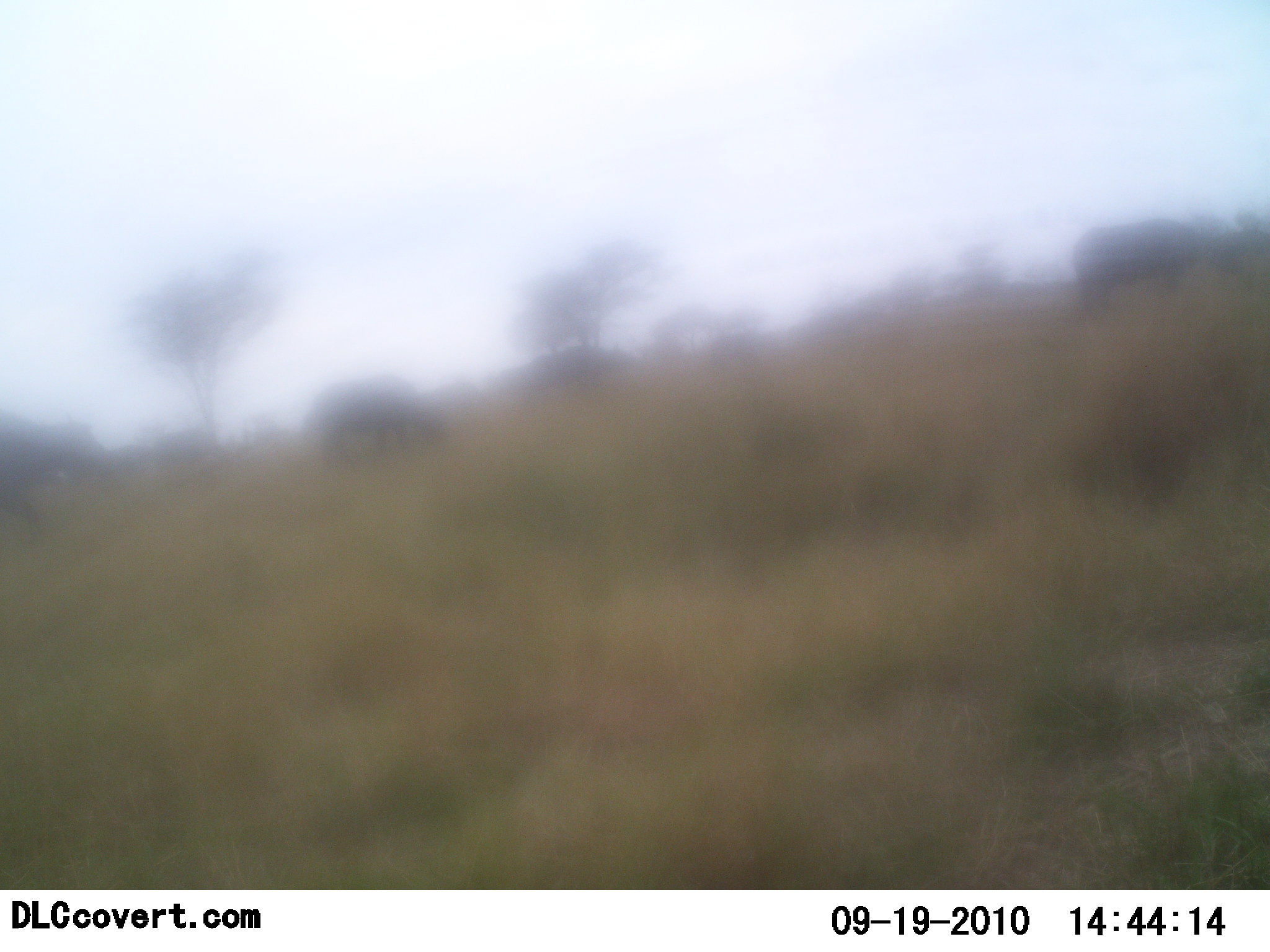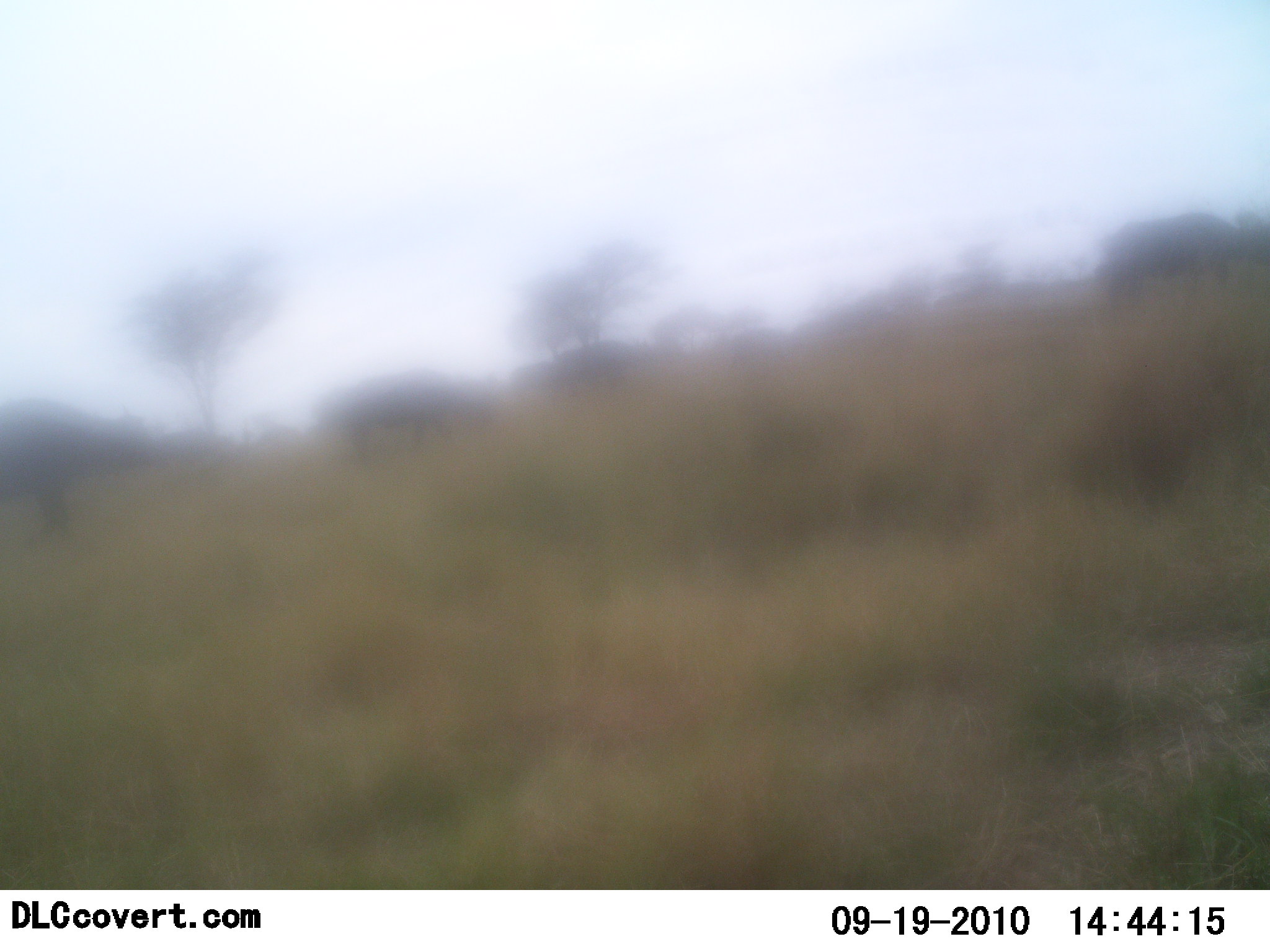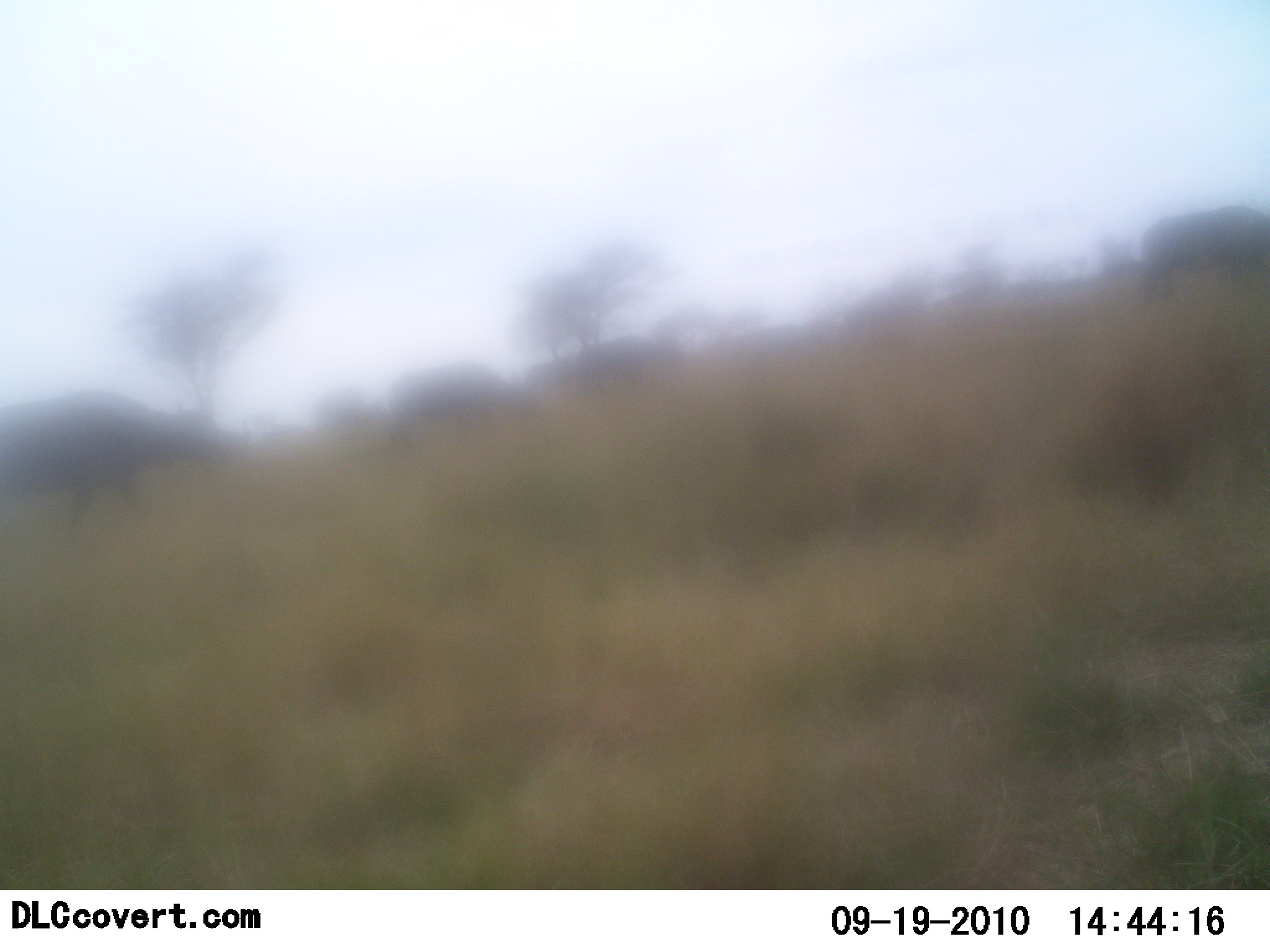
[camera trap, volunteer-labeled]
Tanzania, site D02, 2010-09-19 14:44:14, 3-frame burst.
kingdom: Animalia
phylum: Chordata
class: Mammalia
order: Artiodactyla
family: Bovidae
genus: Syncerus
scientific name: Syncerus caffer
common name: cape buffalo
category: buffalo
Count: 6.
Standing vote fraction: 0%.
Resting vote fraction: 0%.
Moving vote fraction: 100%.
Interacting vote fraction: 0%.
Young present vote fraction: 0%.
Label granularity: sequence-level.